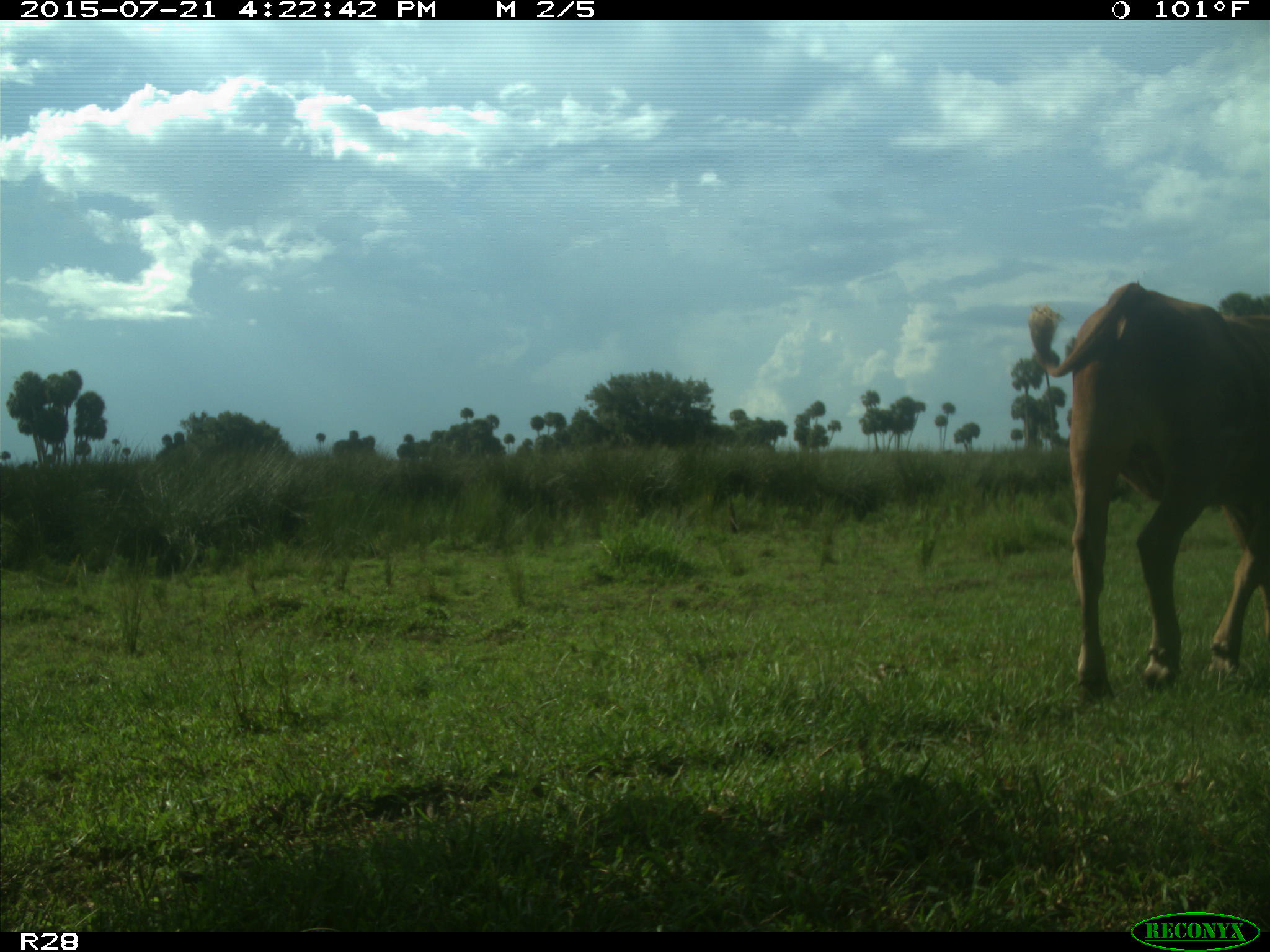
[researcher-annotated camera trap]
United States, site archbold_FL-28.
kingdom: Animalia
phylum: Chordata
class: Mammalia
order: Artiodactyla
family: Bovidae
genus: Bos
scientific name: Bos taurus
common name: domestic cow